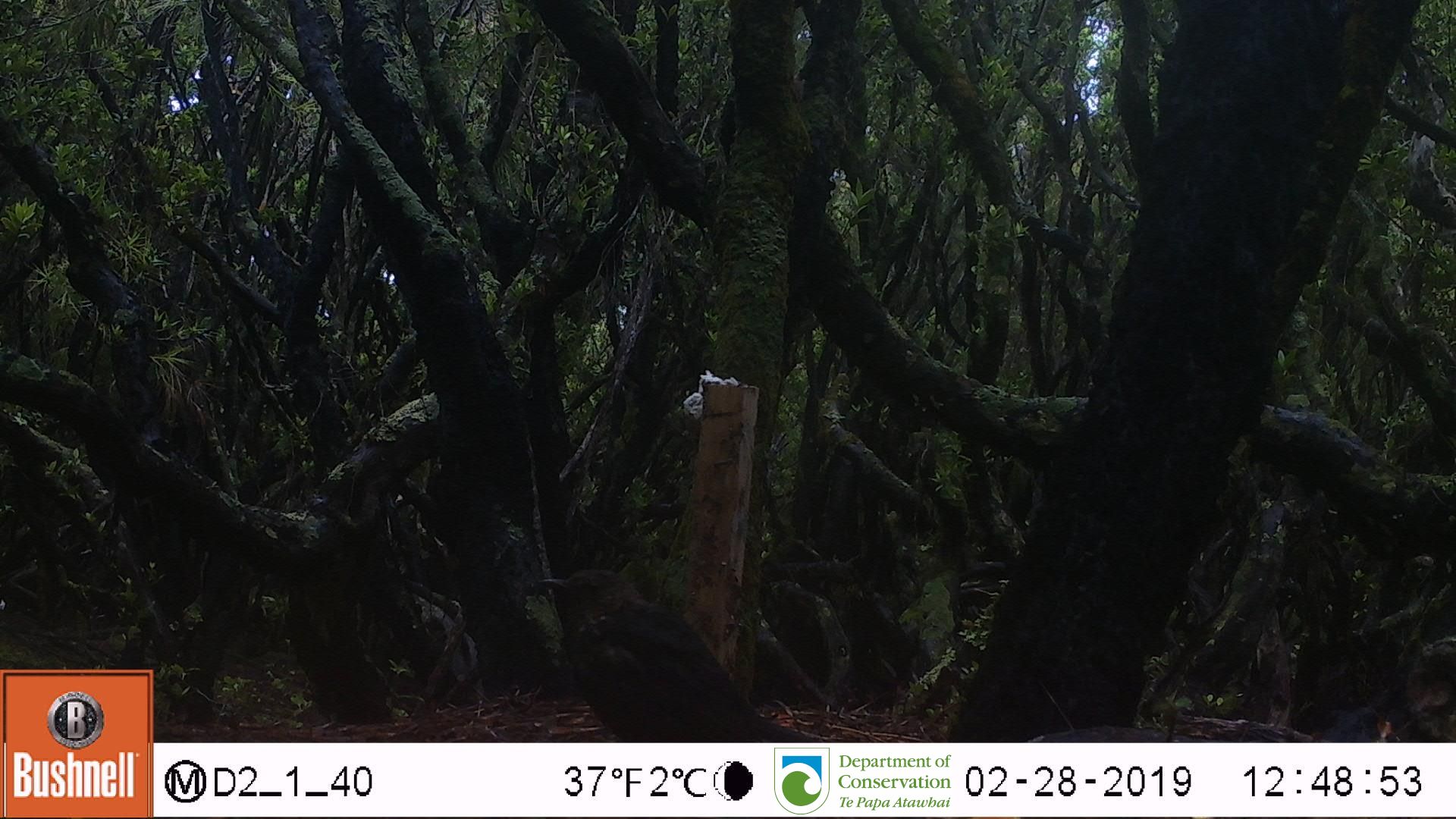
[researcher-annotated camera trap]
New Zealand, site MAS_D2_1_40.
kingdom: Animalia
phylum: Chordata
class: Aves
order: Passeriformes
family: Turdidae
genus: Turdus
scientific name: Turdus merula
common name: eurasian blackbird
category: blackbird